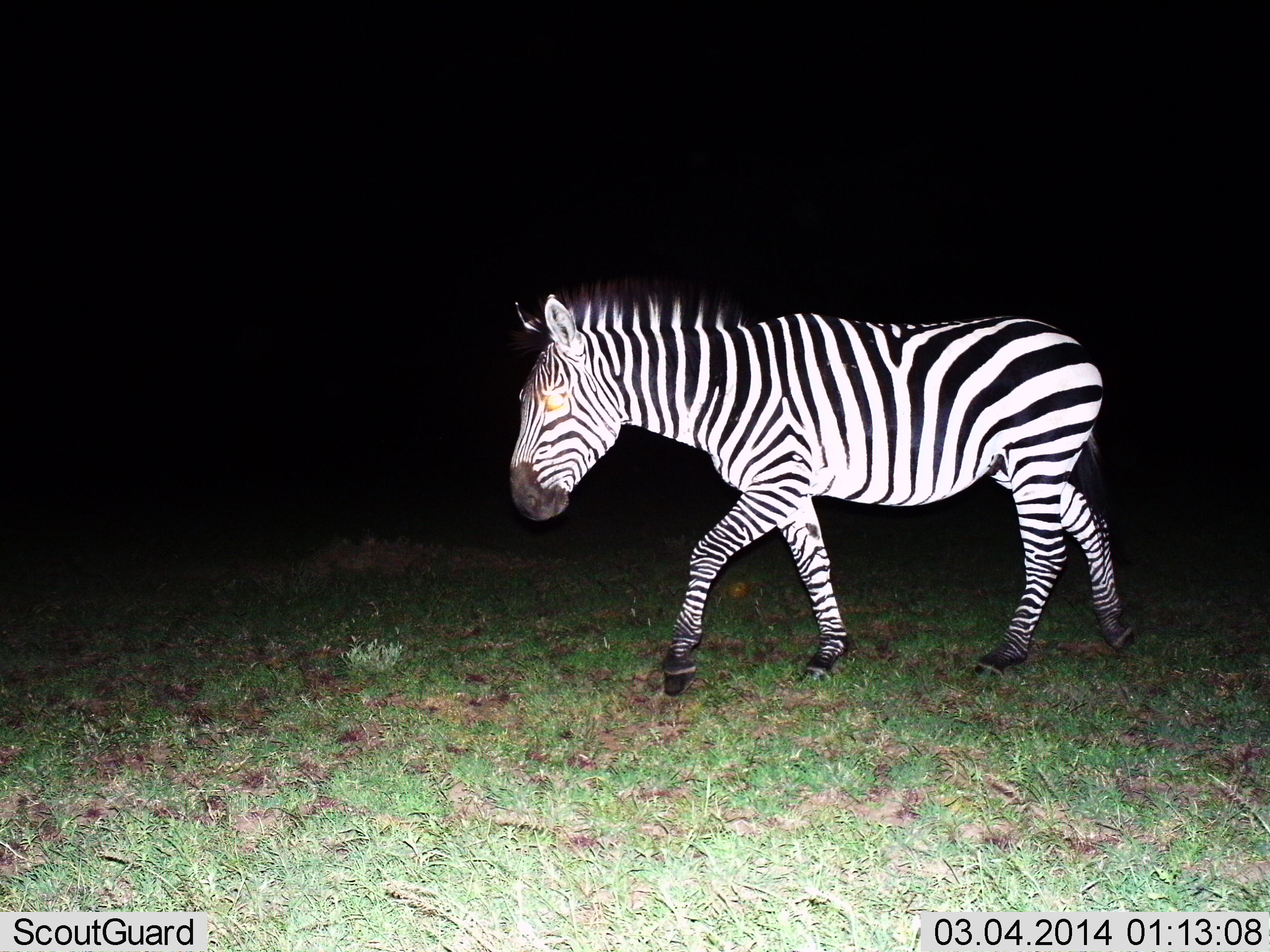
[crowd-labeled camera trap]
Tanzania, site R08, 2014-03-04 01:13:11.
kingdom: Animalia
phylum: Chordata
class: Mammalia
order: Perissodactyla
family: Equidae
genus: Equus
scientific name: Equus quagga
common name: plains zebra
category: zebra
Zebra (plains zebra) (Equus quagga), count 1. Behavior (volunteer vote fractions): standing 15%, resting 0%, moving 91%, interacting 2%. Young present (vote fraction): 0%. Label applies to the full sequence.